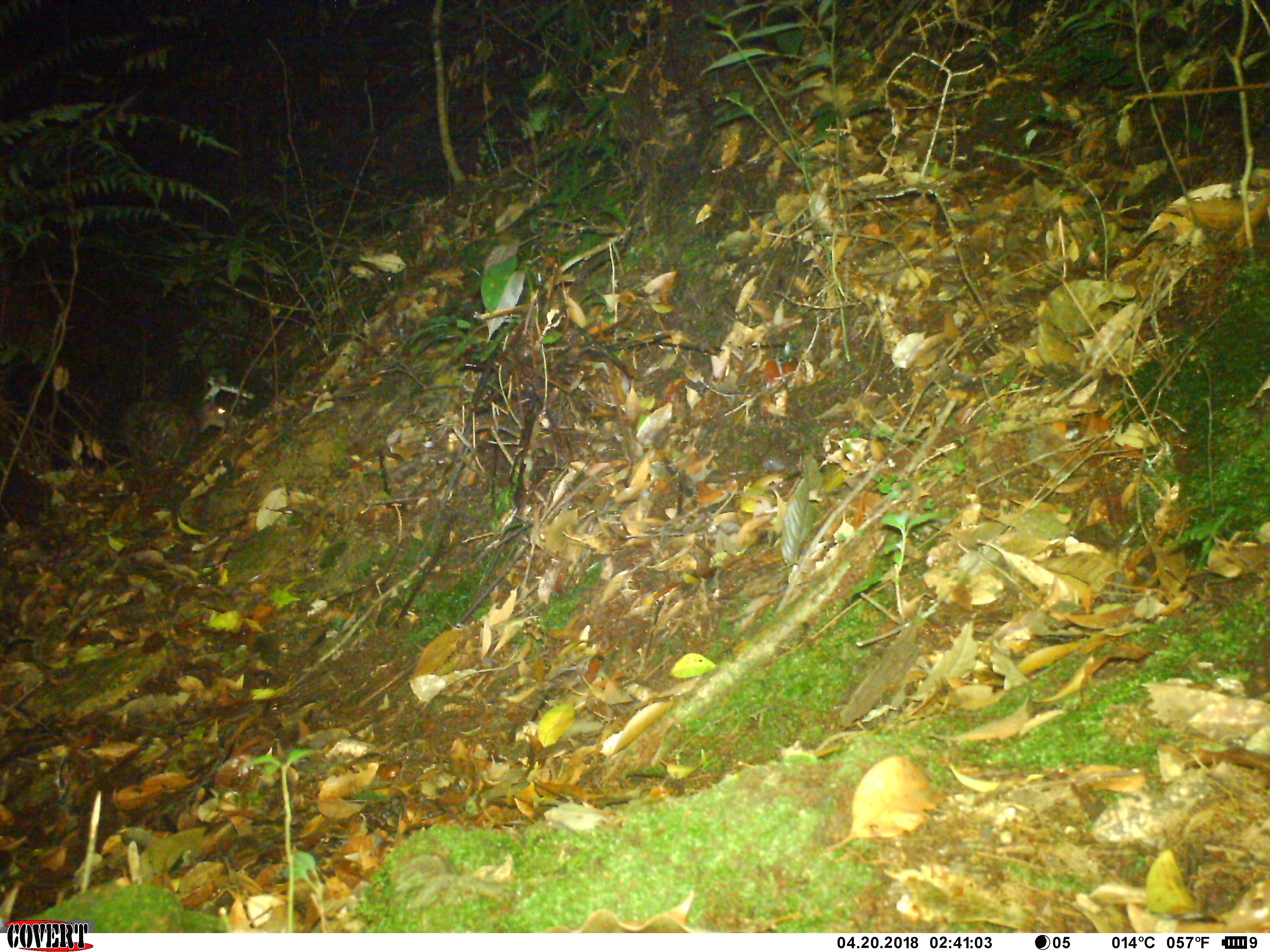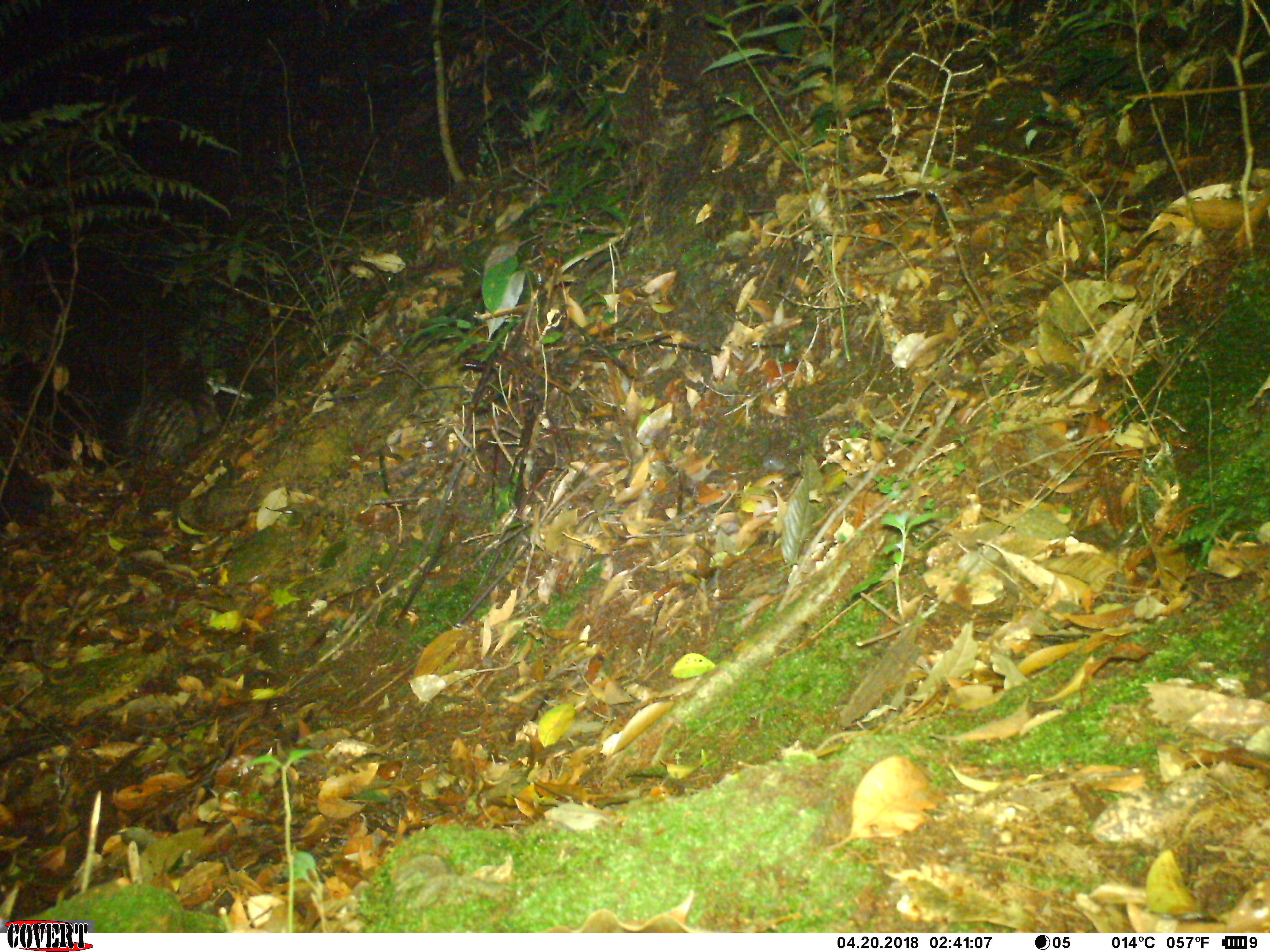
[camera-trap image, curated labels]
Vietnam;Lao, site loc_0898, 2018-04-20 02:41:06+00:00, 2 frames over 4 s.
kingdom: Animalia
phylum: Chordata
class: Mammalia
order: Rodentia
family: Hystricidae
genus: Atherurus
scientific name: Atherurus macrourus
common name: asiatic brush-tailed porcupine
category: asiatic brush tailed porcupine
Asiatic brush tailed porcupine (asiatic brush-tailed porcupine) (Atherurus macrourus). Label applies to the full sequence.